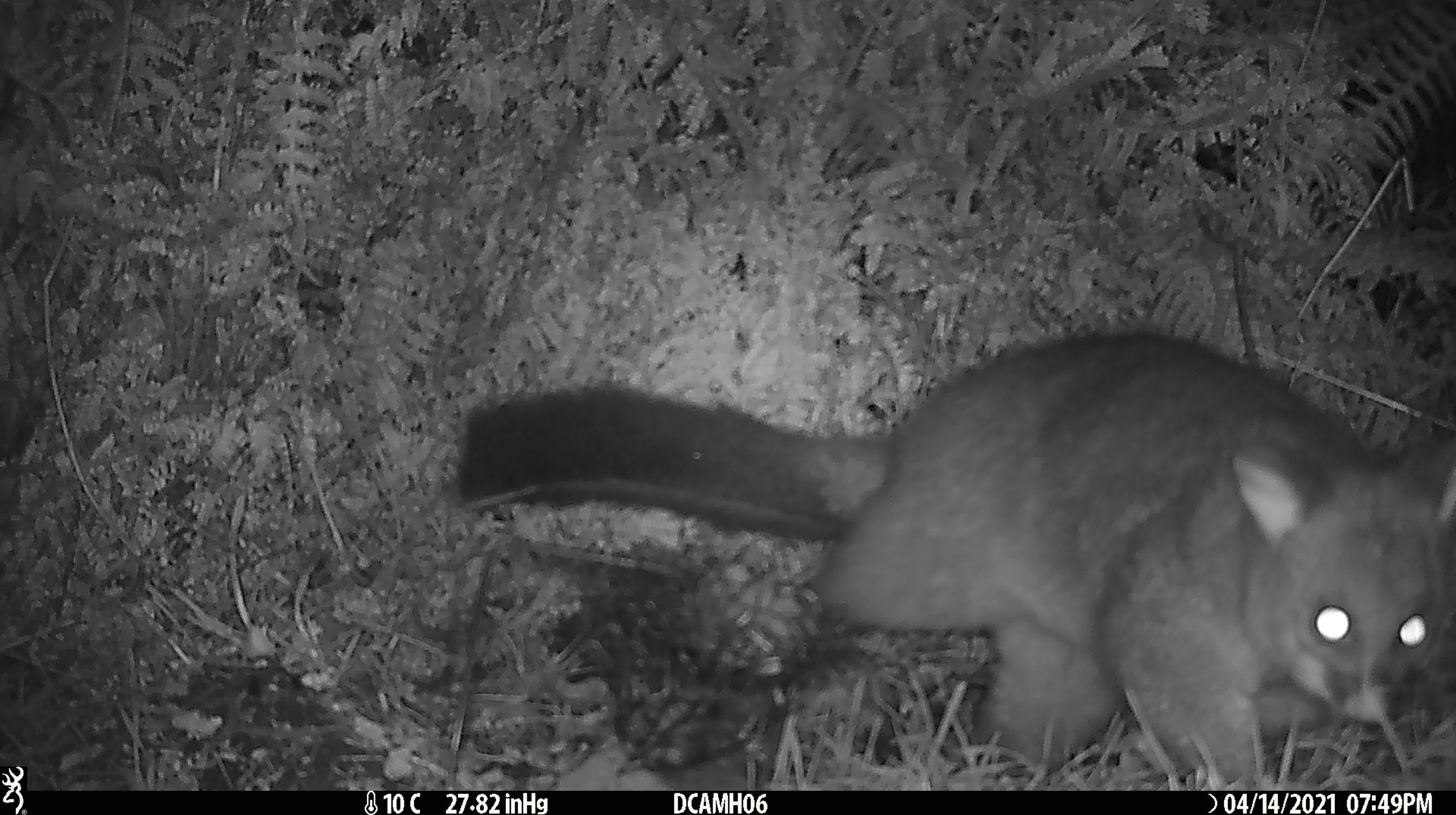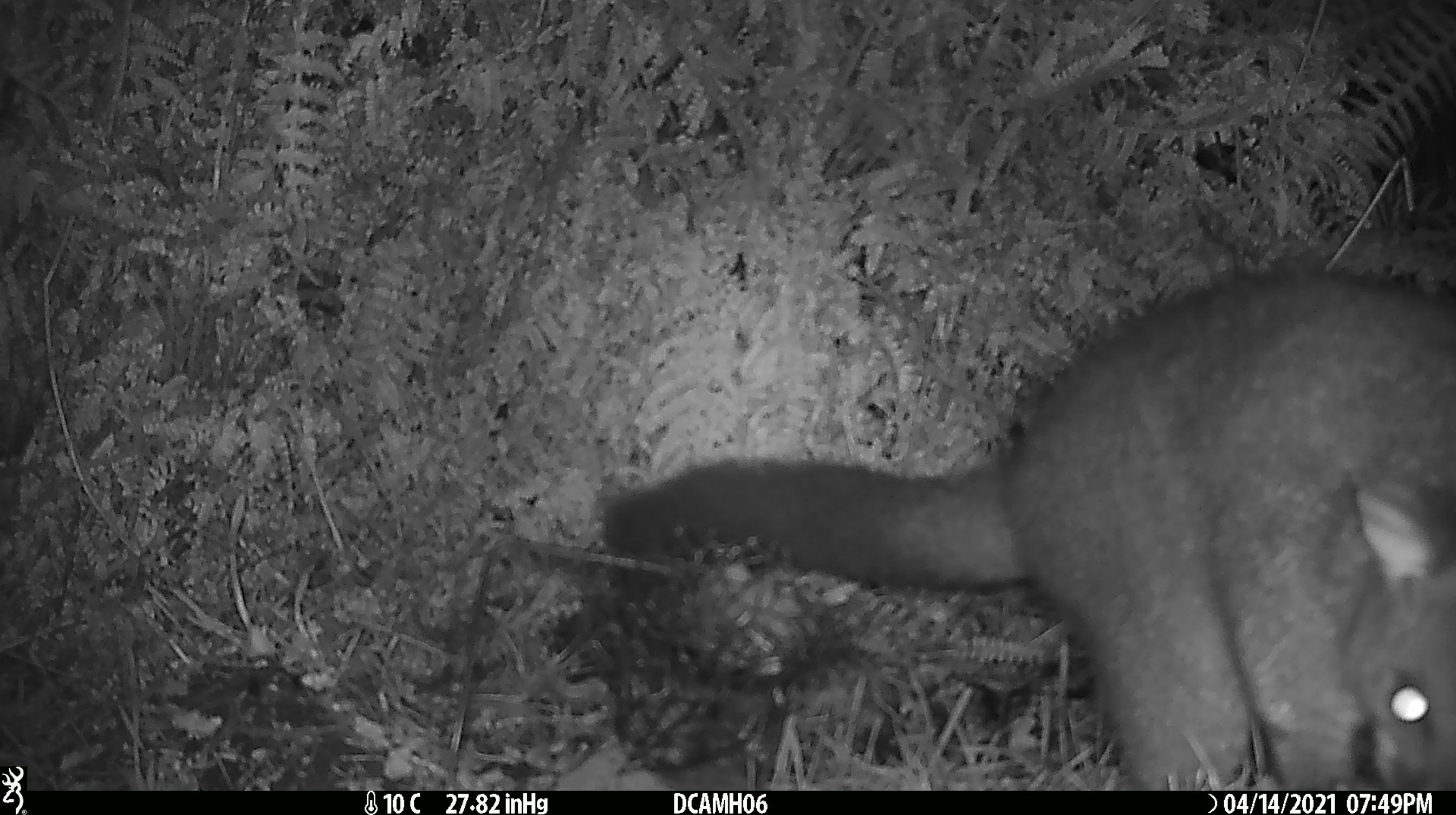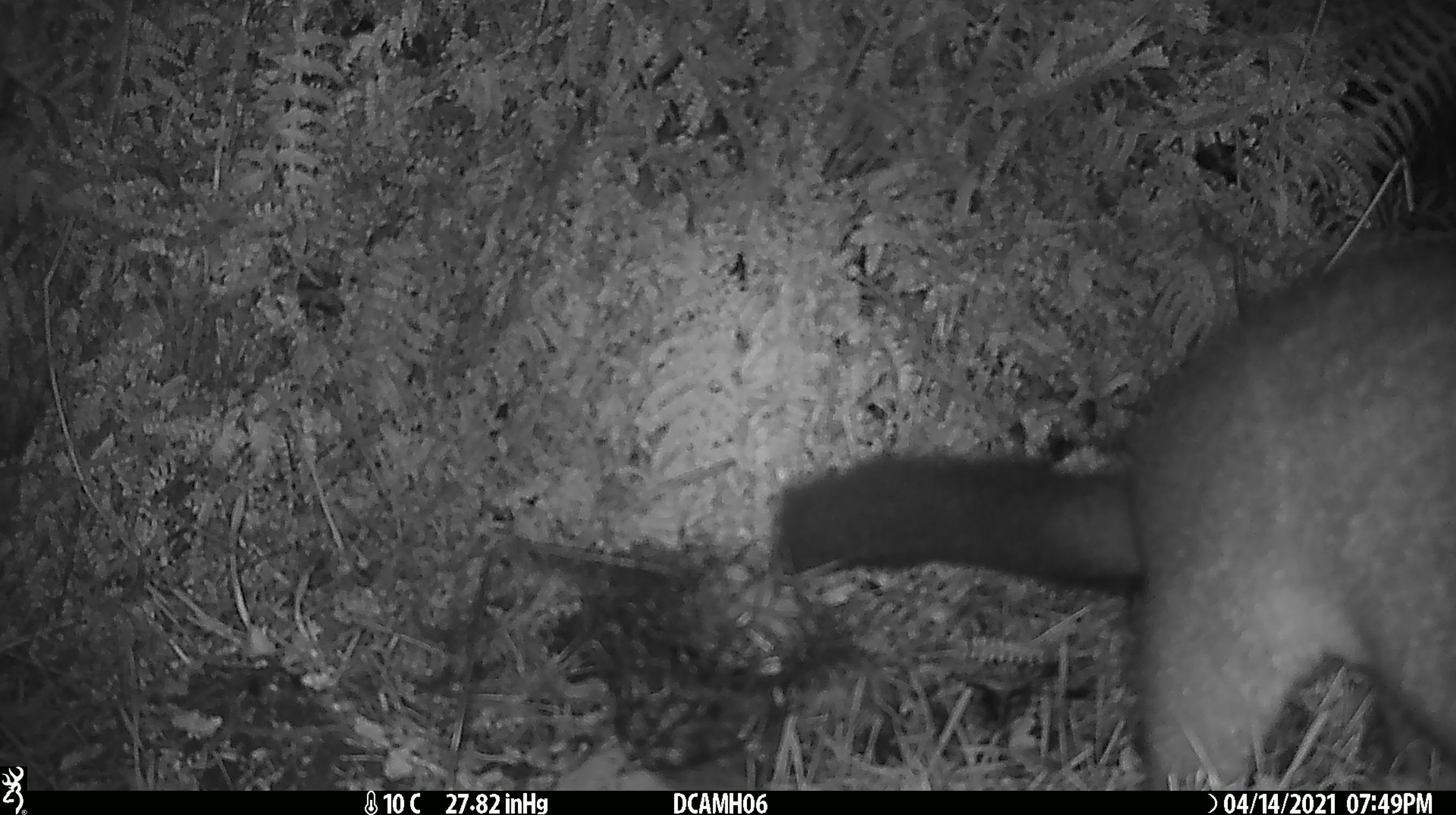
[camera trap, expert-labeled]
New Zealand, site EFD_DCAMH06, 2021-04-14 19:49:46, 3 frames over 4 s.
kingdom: Animalia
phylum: Chordata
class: Mammalia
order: Diprotodontia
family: Phalangeridae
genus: Trichosurus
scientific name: Trichosurus vulpecula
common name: common brushtail possum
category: possum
Possum (common brushtail possum) (Trichosurus vulpecula).